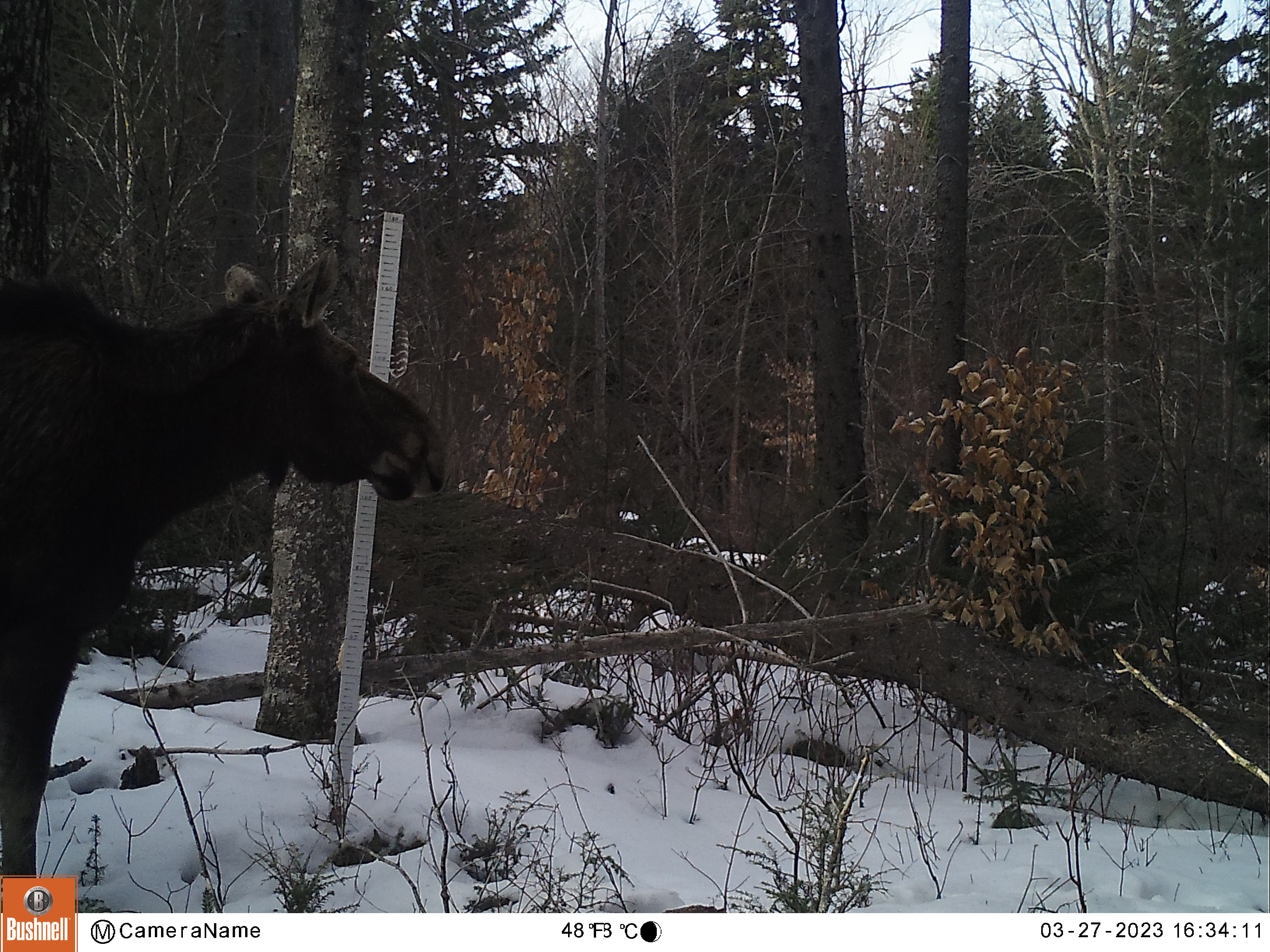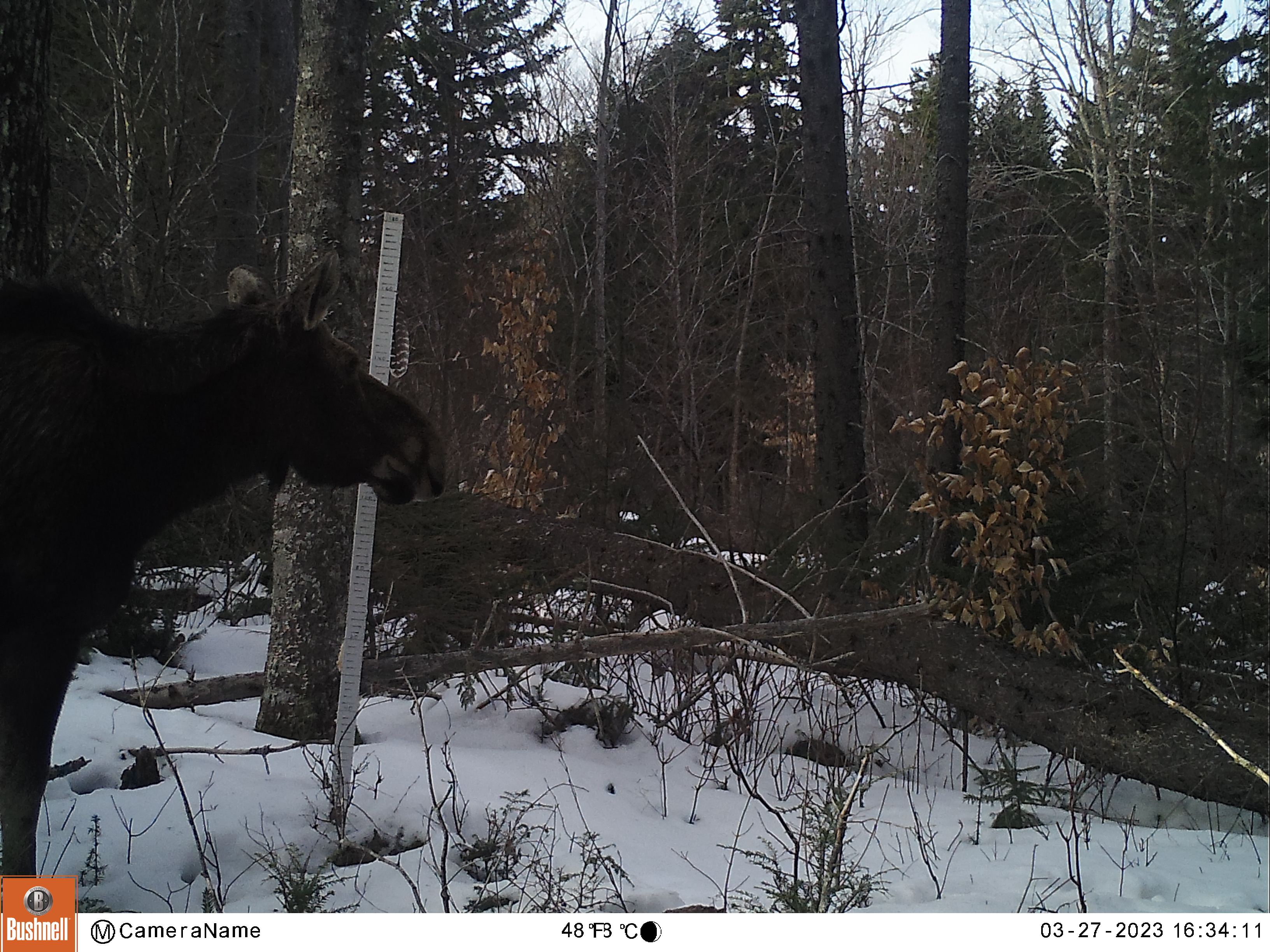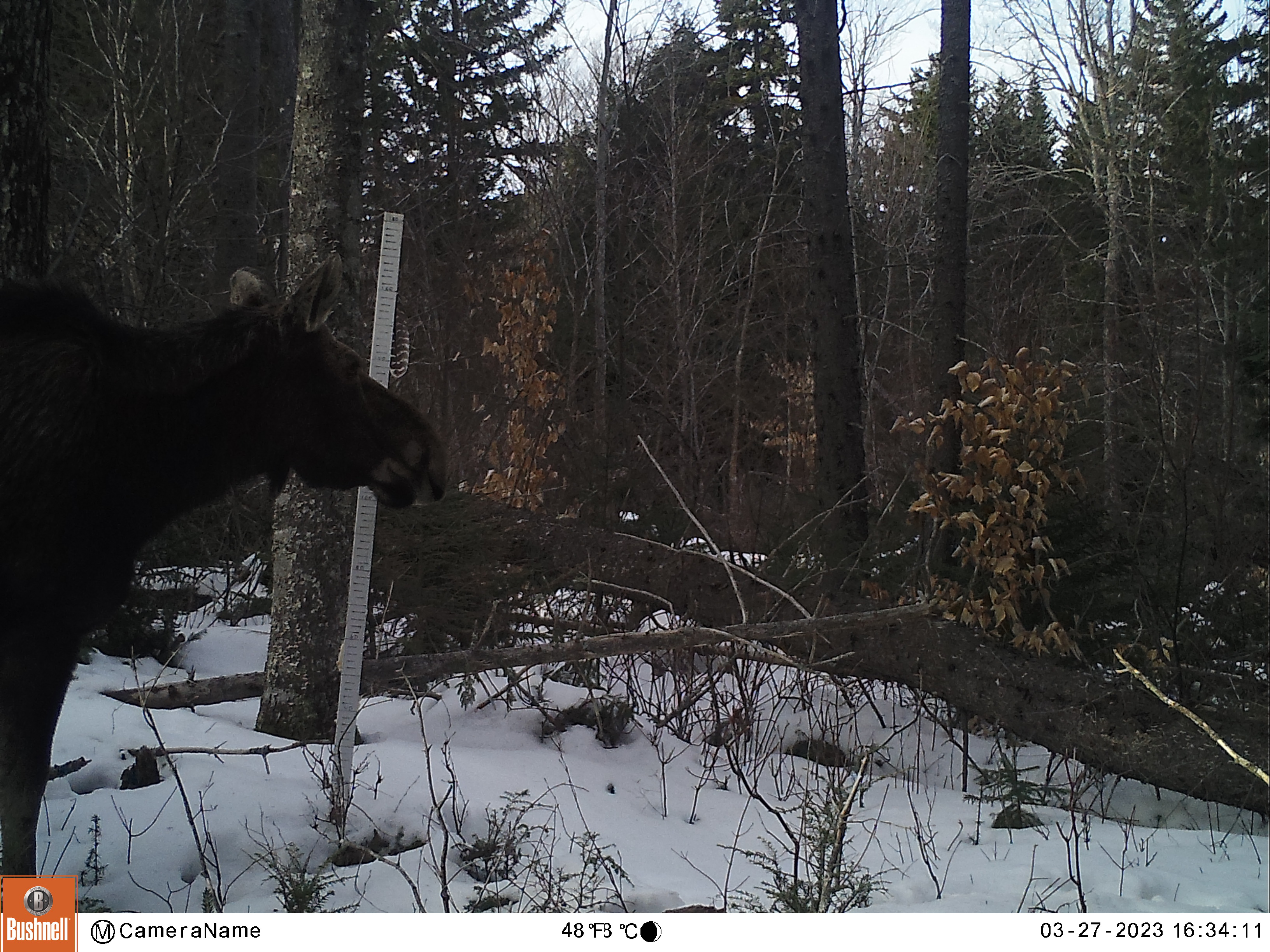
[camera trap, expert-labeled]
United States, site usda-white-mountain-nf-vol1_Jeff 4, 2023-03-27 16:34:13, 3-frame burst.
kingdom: Animalia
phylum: Chordata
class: Mammalia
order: Artiodactyla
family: Cervidae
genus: Alces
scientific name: Alces alces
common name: moose